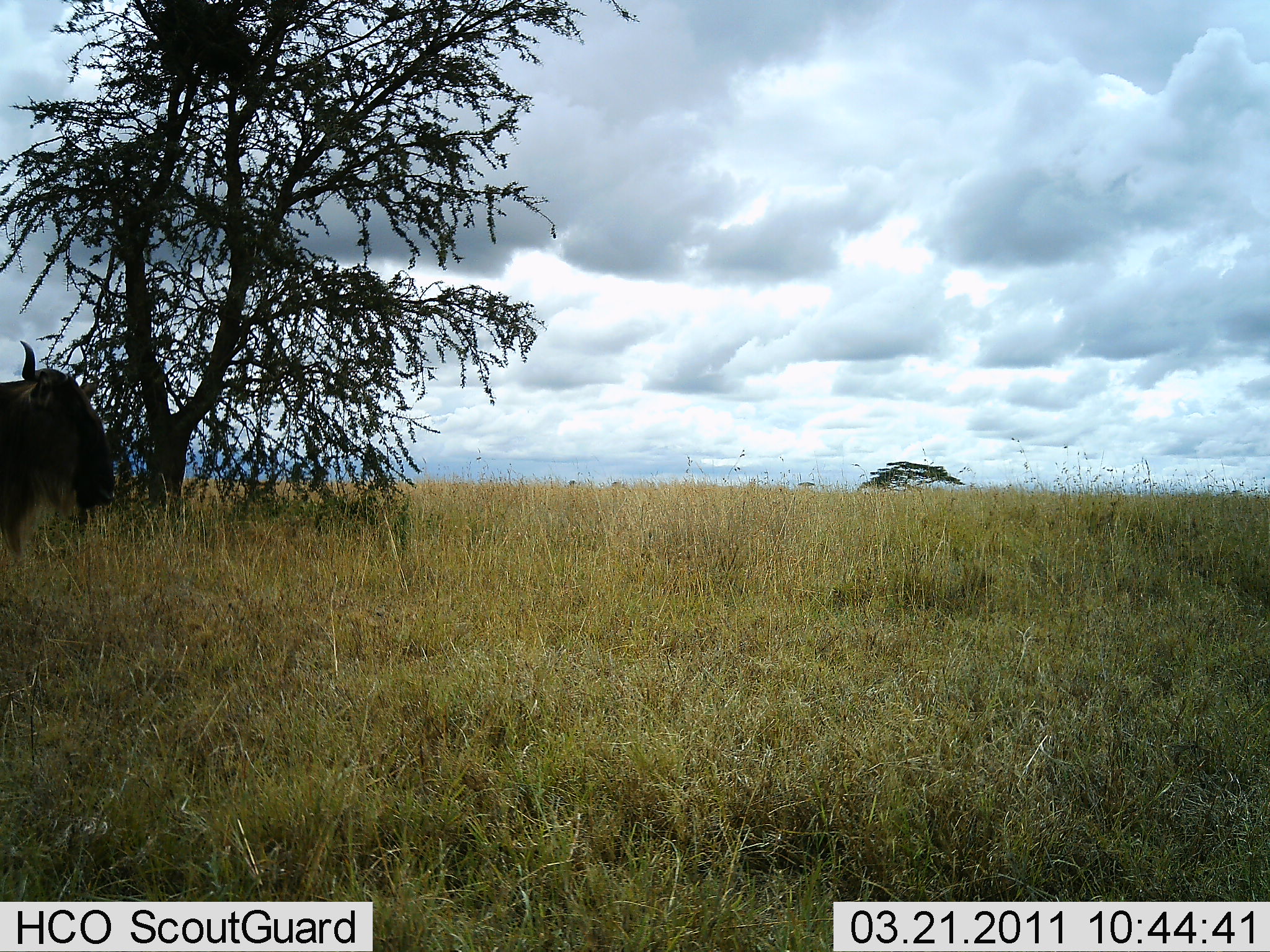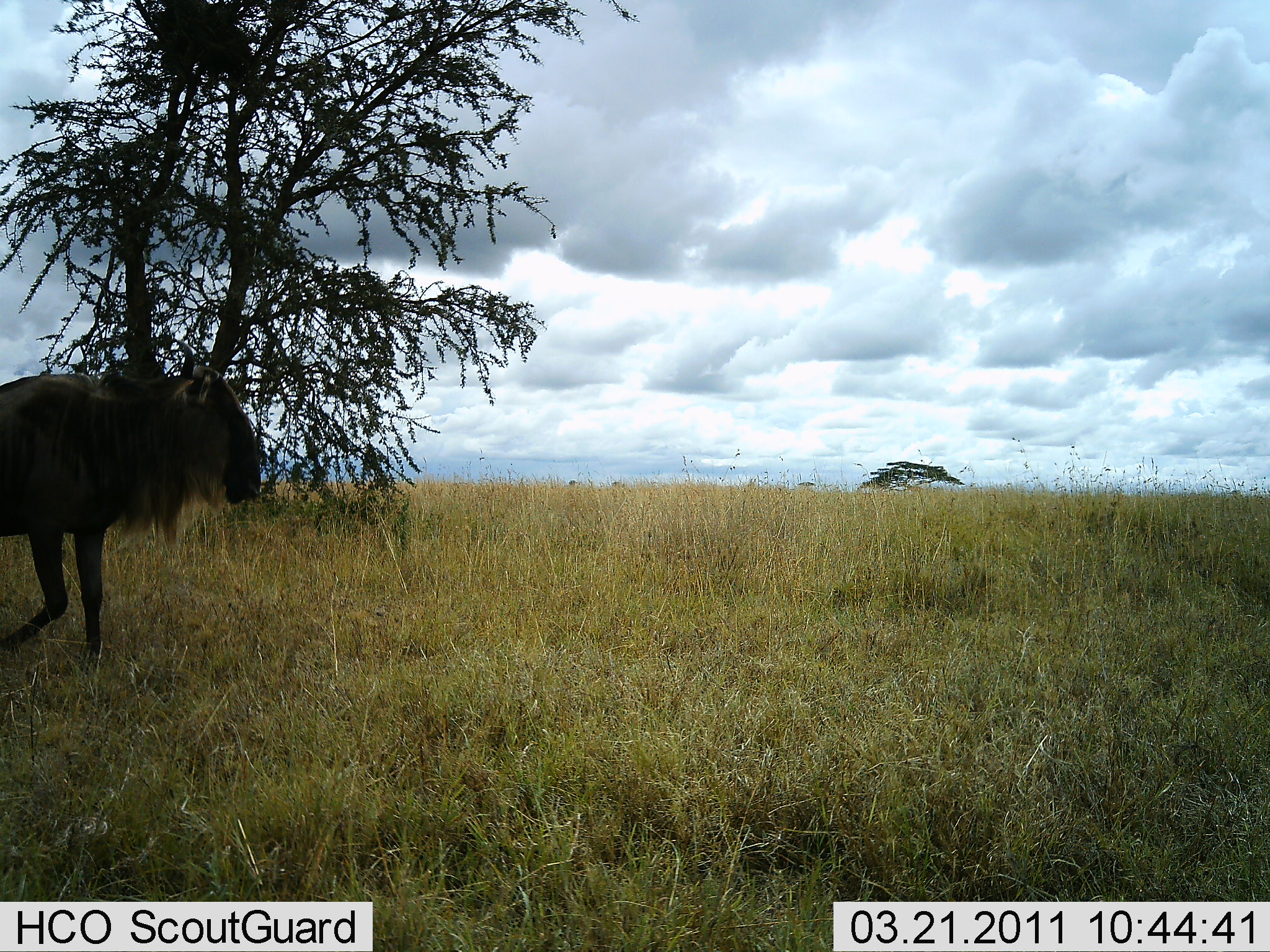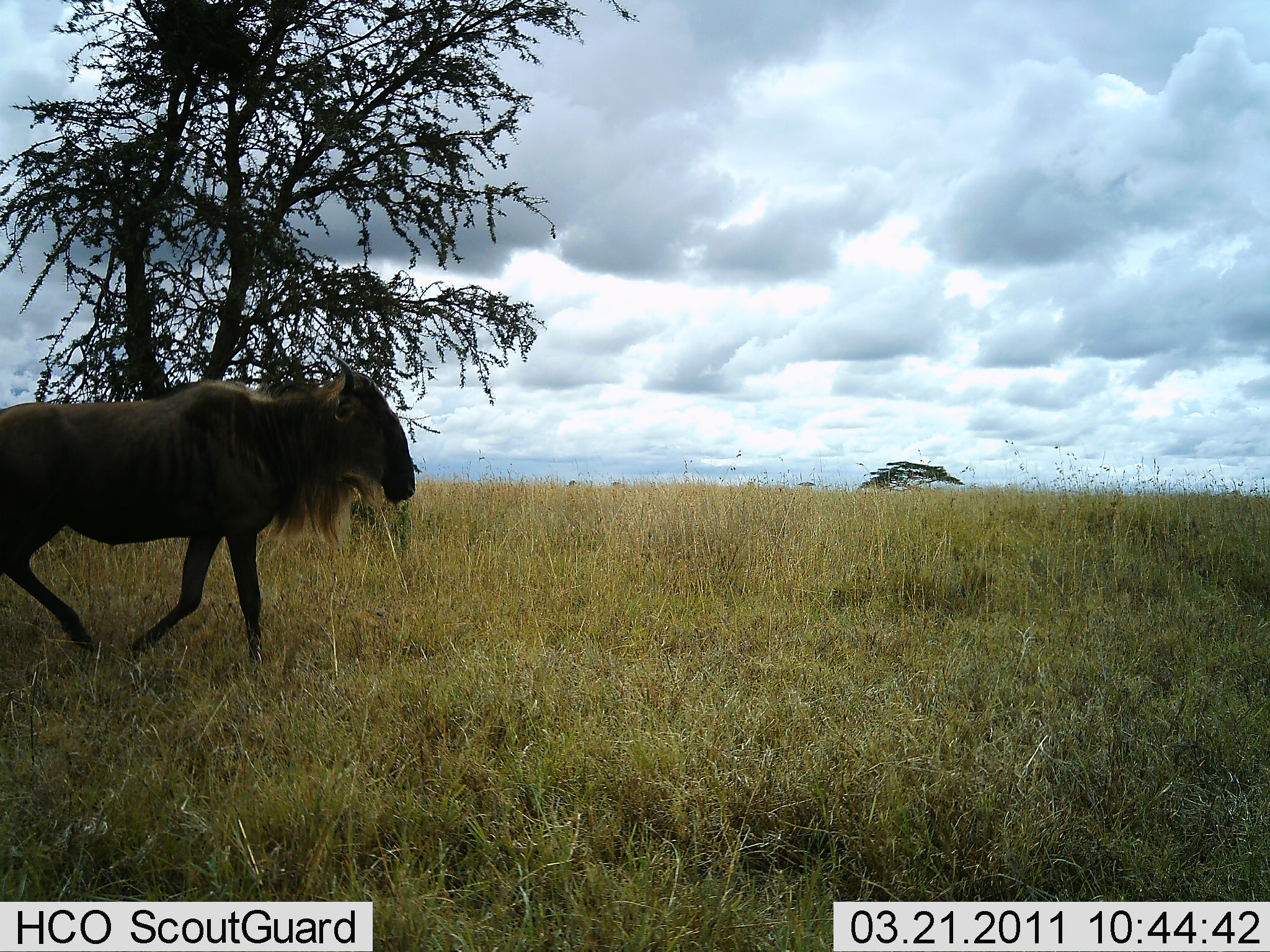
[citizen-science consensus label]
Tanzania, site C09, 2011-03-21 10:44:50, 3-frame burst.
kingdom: Animalia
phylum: Chordata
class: Mammalia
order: Artiodactyla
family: Bovidae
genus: Connochaetes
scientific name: Connochaetes taurinus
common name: blue wildebeest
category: wildebeest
Wildebeest (blue wildebeest) (Connochaetes taurinus), count 1. Behavior (volunteer vote fractions): standing 0%, resting 0%, moving 100%, interacting 0%. Young present (vote fraction): 0%. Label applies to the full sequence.